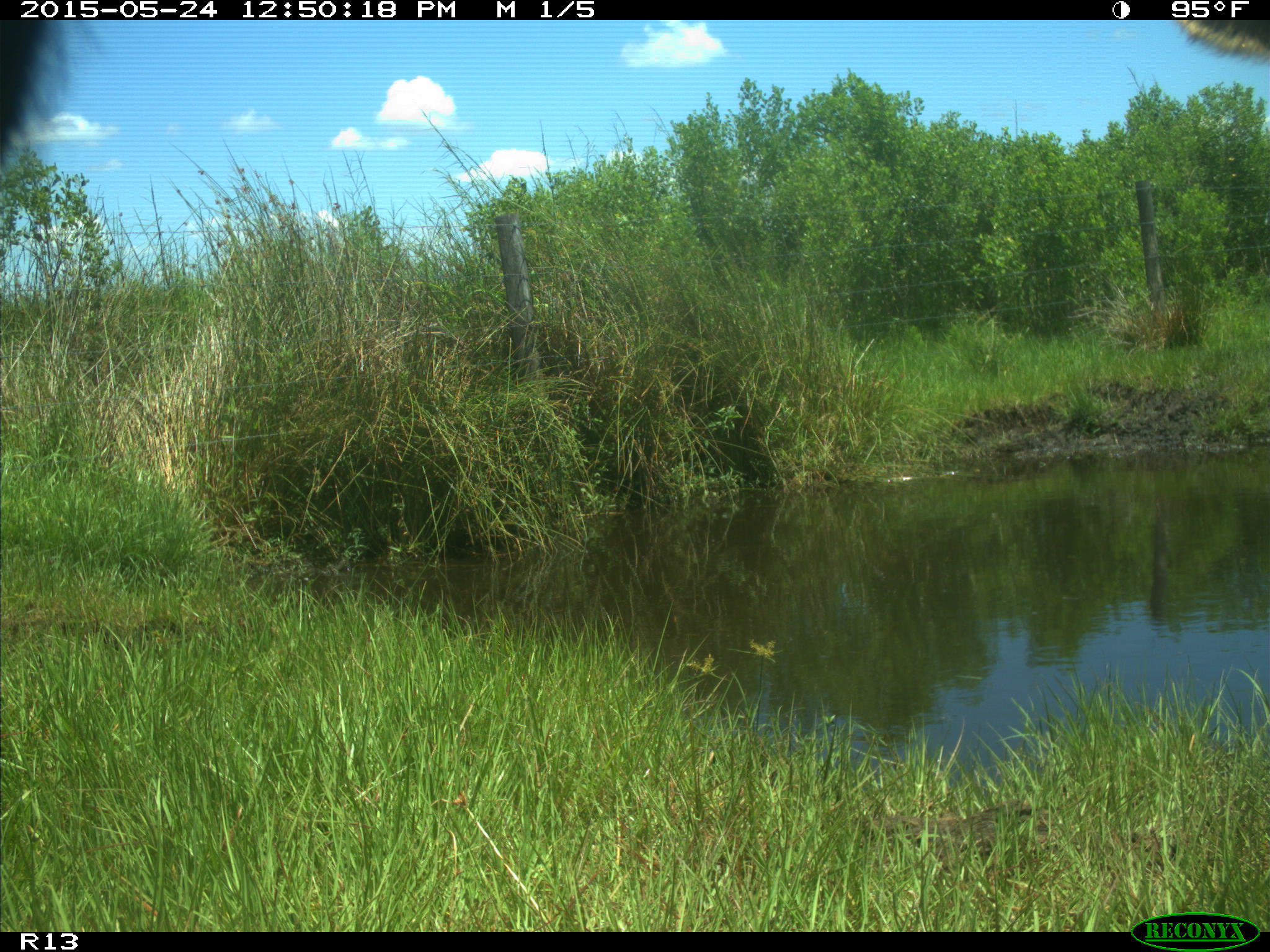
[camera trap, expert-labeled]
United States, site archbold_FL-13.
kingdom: Animalia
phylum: Chordata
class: Mammalia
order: Artiodactyla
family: Bovidae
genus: Bos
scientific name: Bos taurus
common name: domestic cow